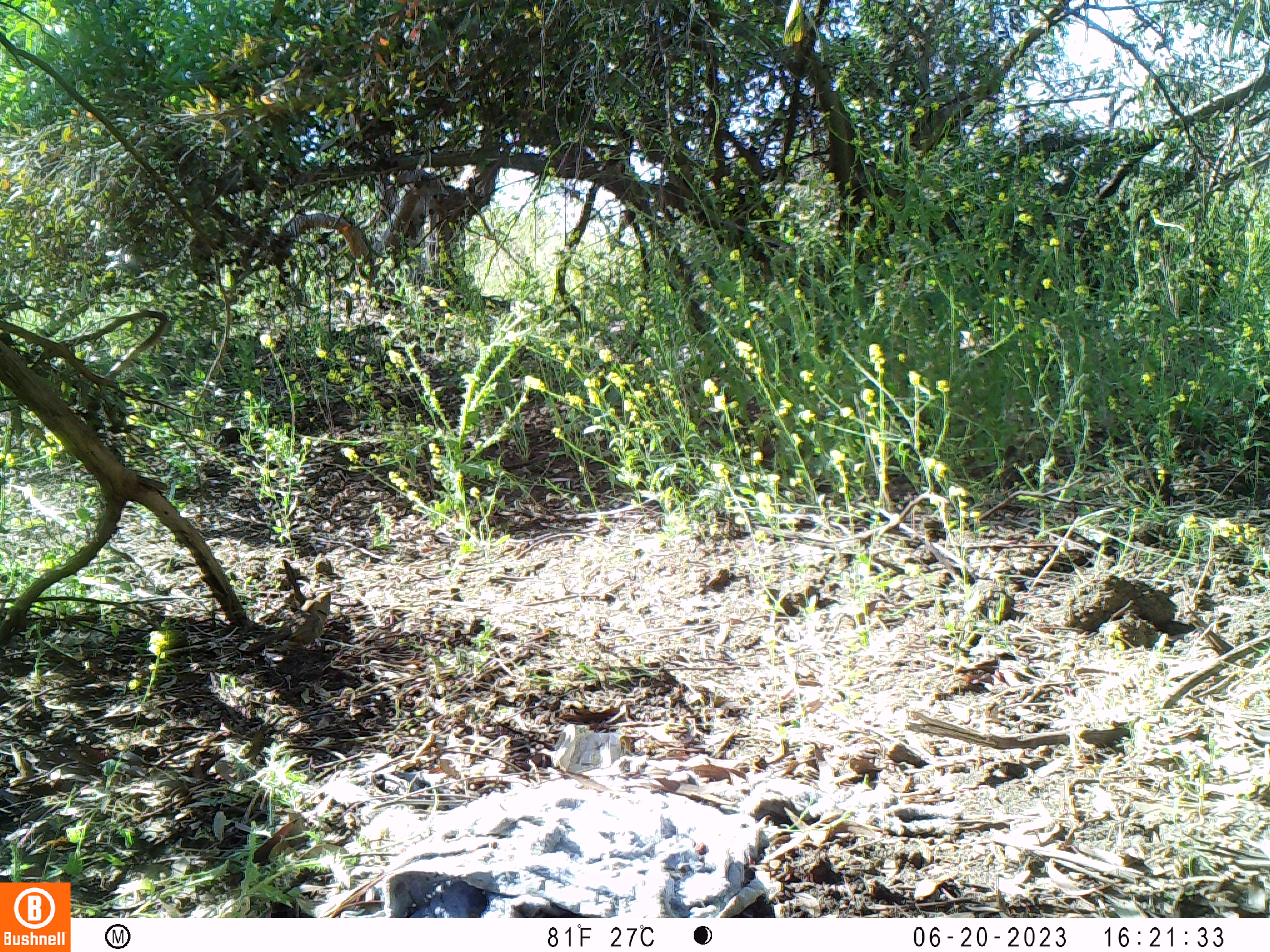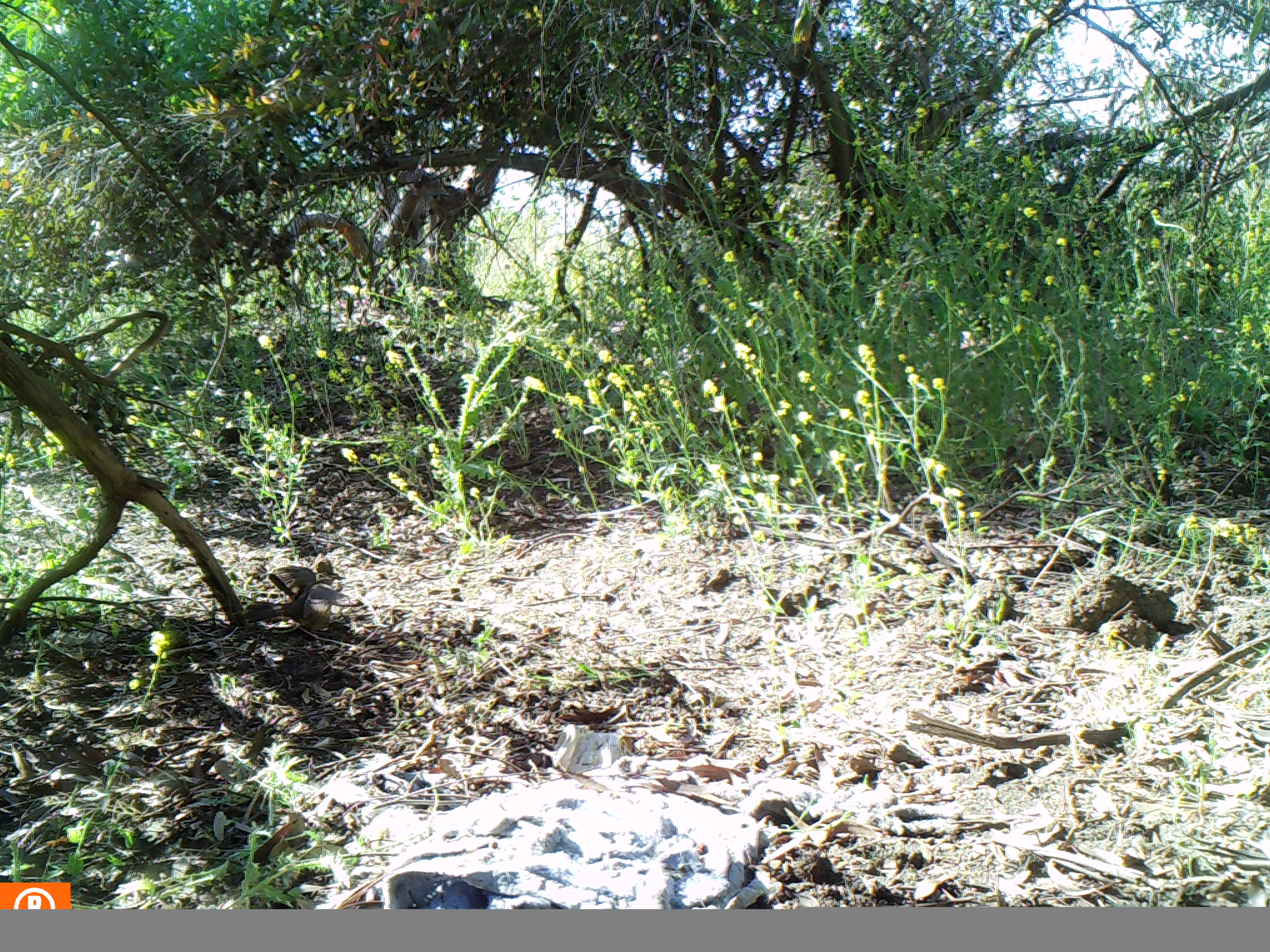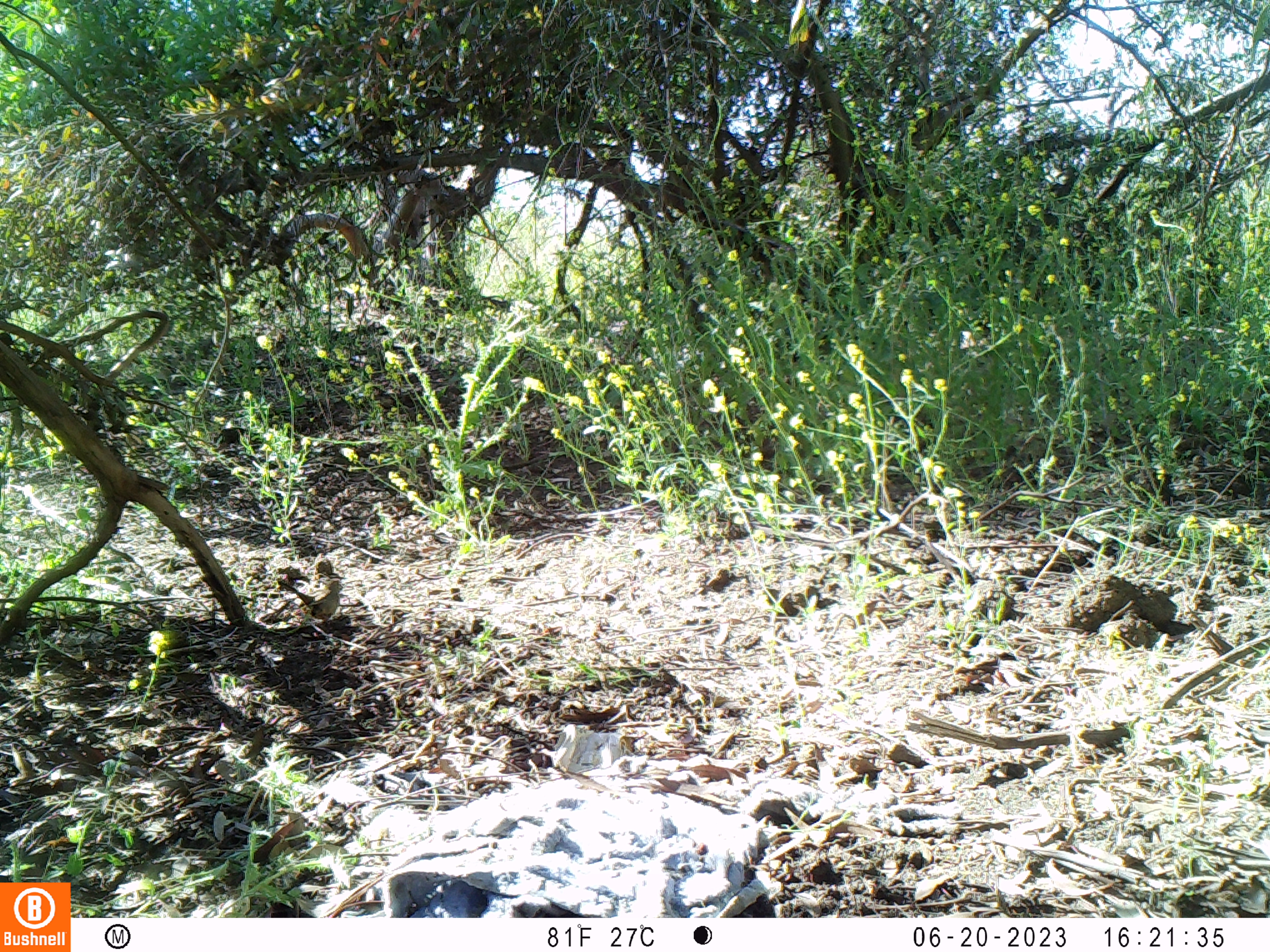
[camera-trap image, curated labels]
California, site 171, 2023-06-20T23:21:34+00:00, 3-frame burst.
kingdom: Animalia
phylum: Chordata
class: Aves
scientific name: Aves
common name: bird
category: unknown bird